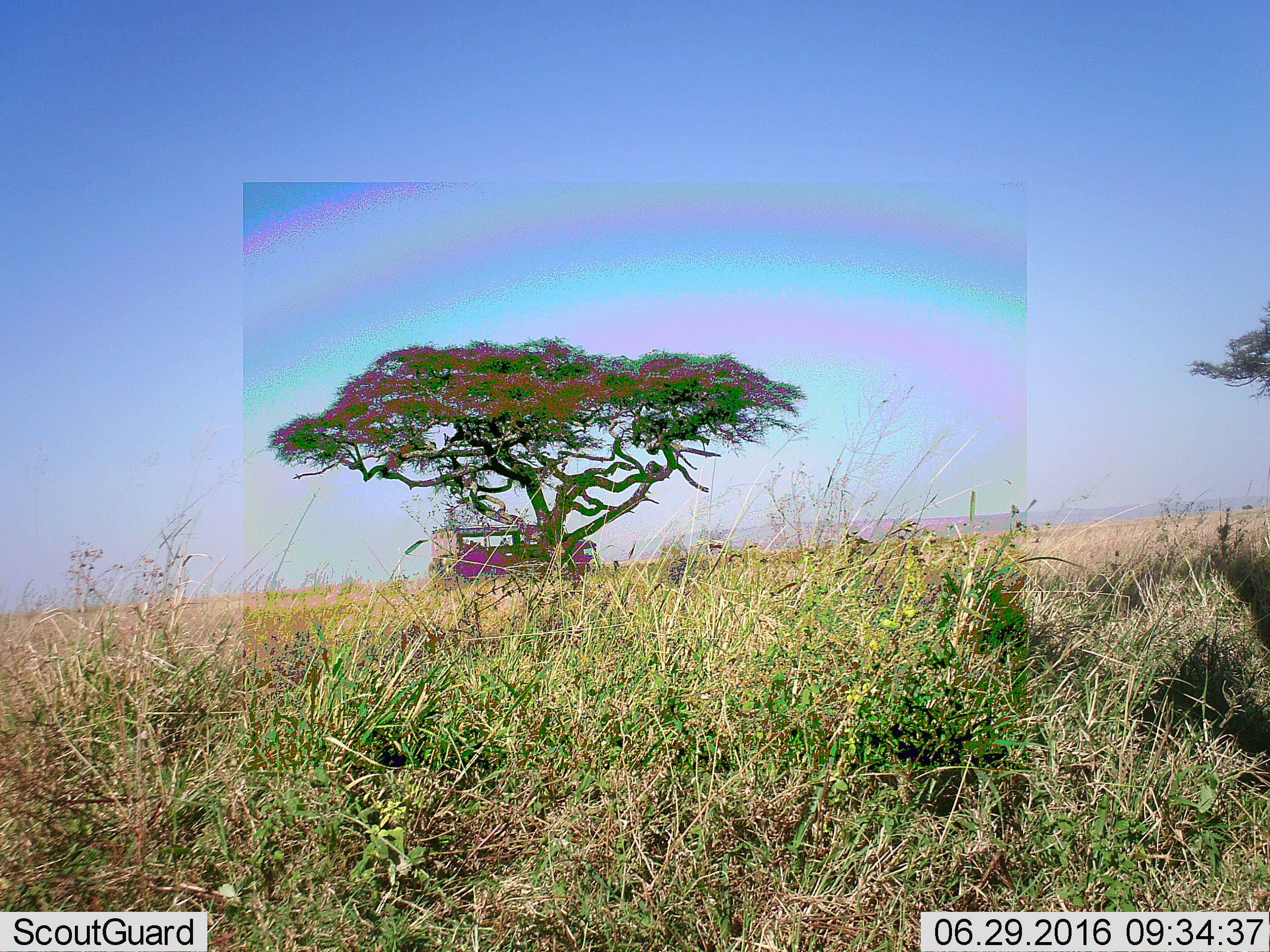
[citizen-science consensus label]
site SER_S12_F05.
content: unidentified animal